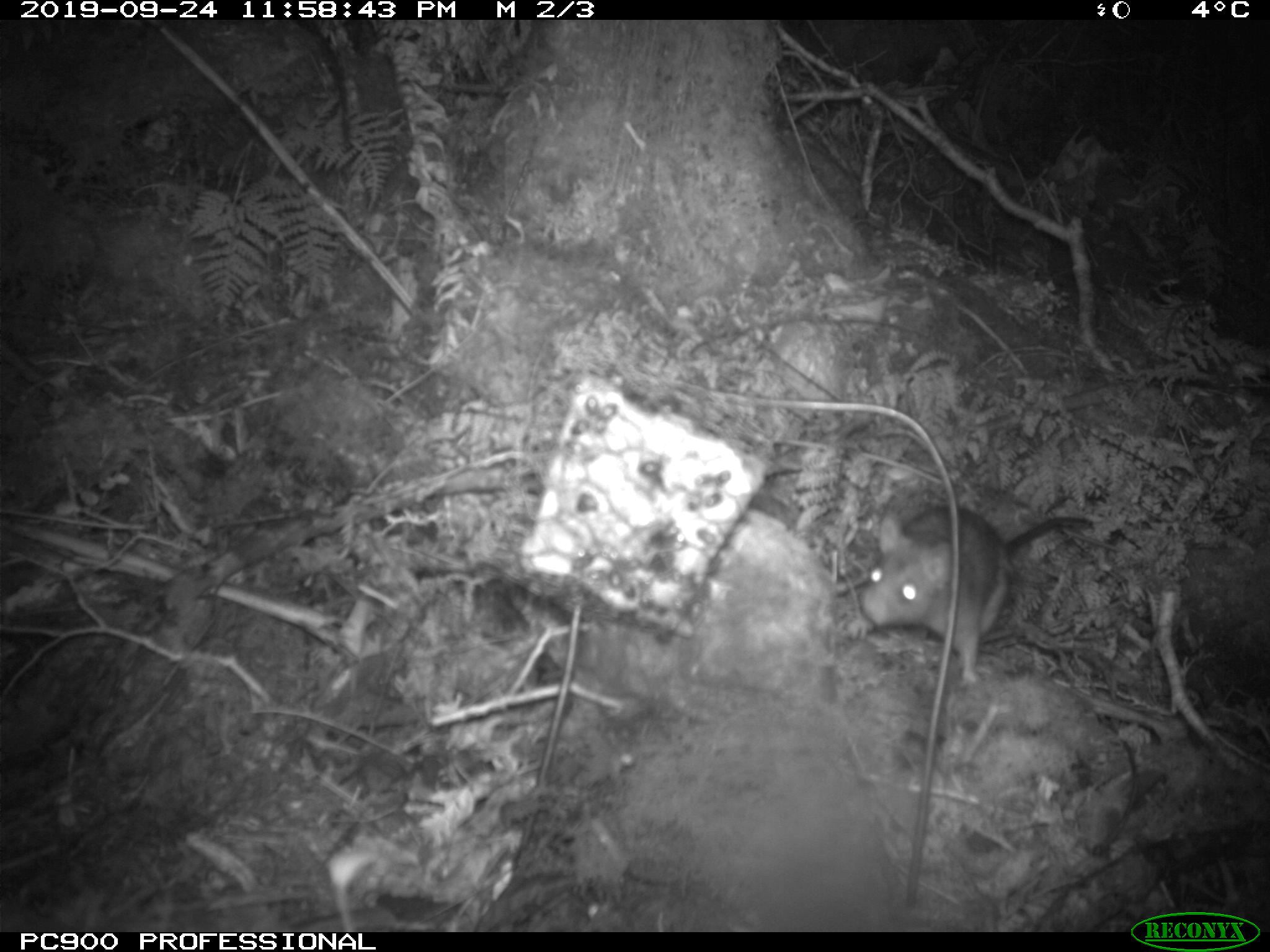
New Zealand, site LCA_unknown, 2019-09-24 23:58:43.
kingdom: Animalia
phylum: Chordata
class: Mammalia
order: Rodentia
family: Muridae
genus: Rattus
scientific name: Rattus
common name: rat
Rat (Rattus).